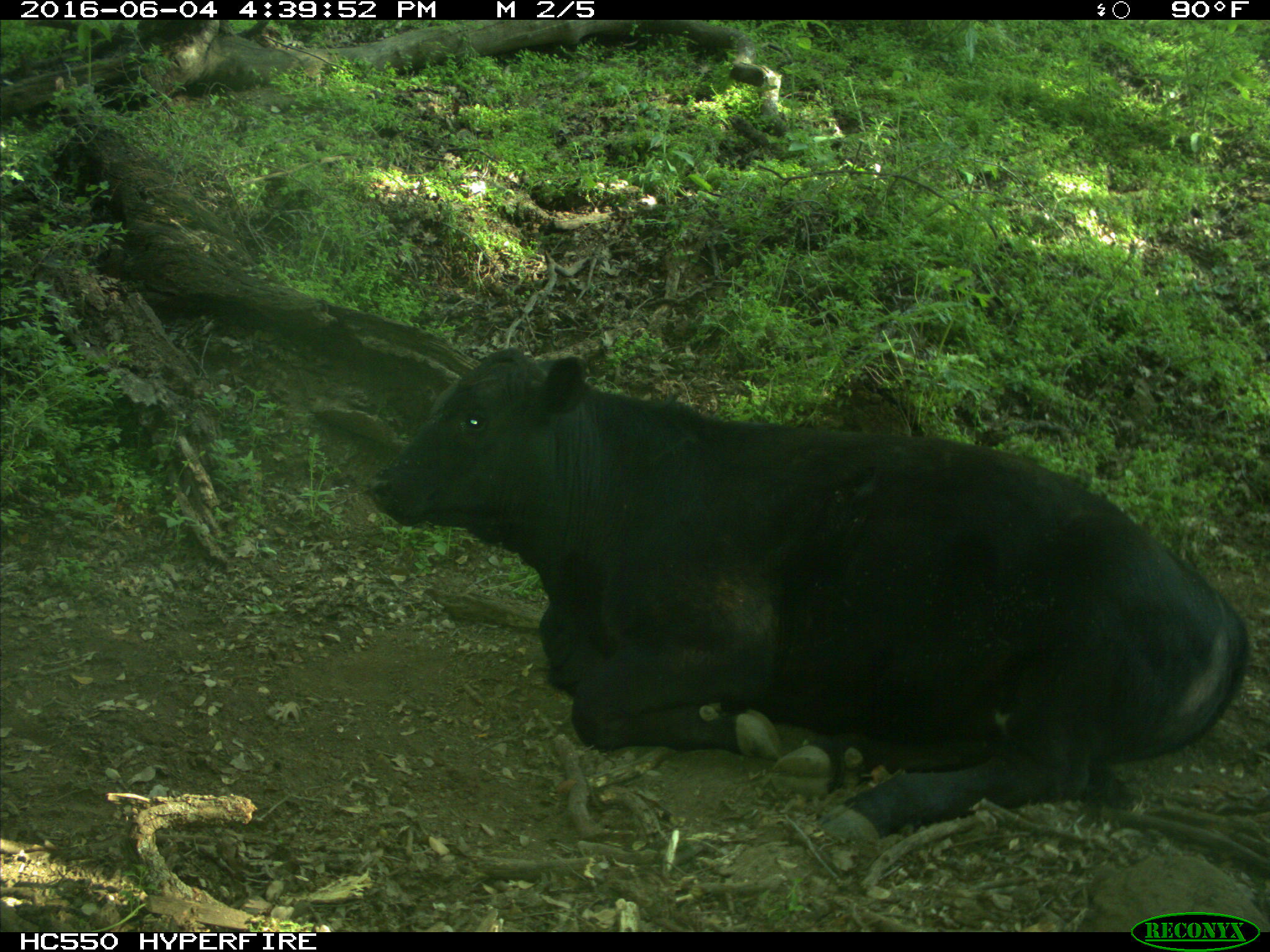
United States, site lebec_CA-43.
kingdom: Animalia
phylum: Chordata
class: Mammalia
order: Artiodactyla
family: Bovidae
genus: Bos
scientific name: Bos taurus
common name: domestic cow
Bos taurus (domestic cow).